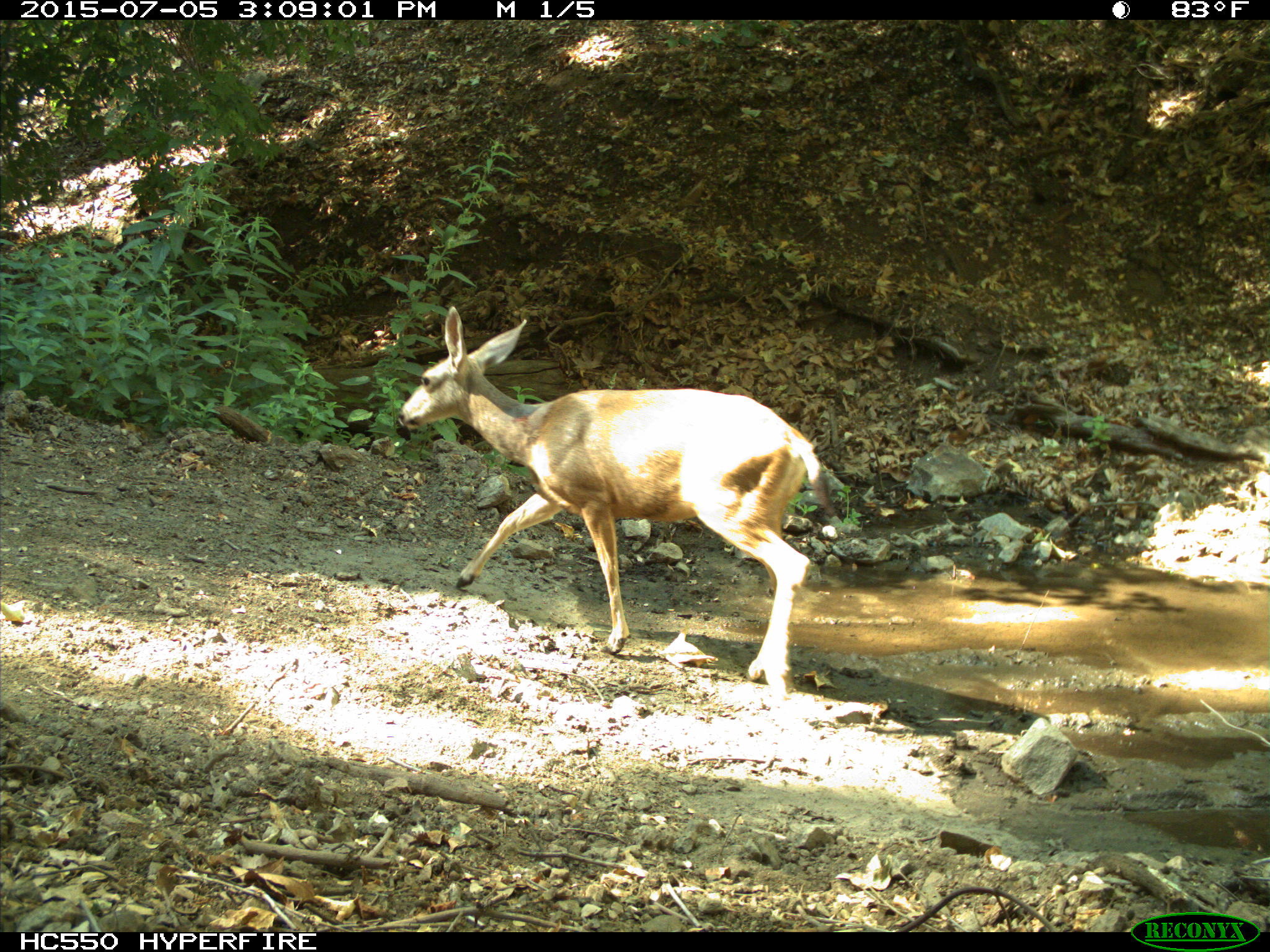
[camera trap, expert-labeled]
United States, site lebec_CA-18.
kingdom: Animalia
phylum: Chordata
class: Mammalia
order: Artiodactyla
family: Cervidae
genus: Odocoileus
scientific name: Odocoileus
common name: deer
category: unidentified deer